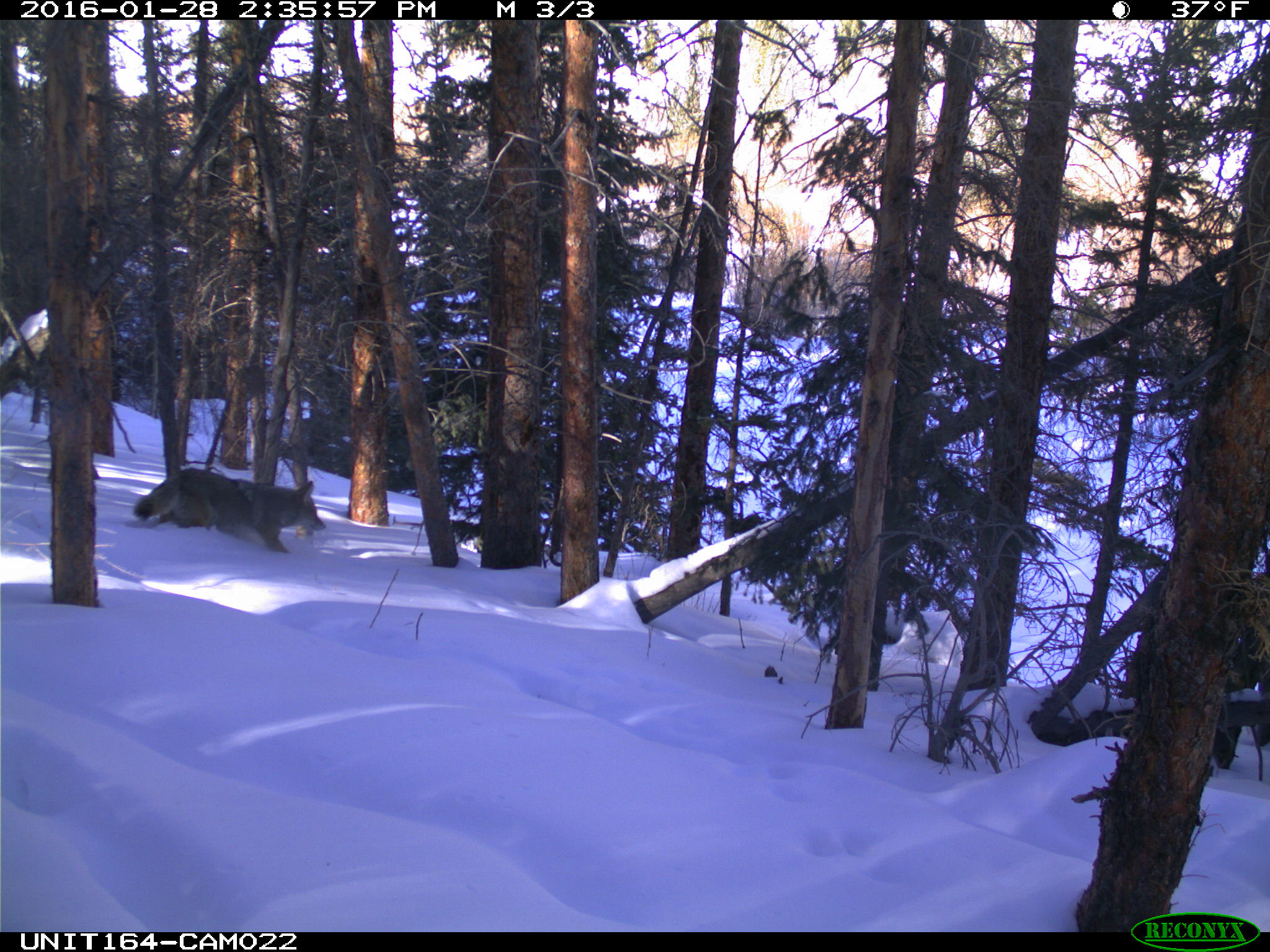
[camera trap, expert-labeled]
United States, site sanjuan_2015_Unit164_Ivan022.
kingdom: Animalia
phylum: Chordata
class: Mammalia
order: Carnivora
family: Canidae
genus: Canis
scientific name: Canis latrans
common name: coyote